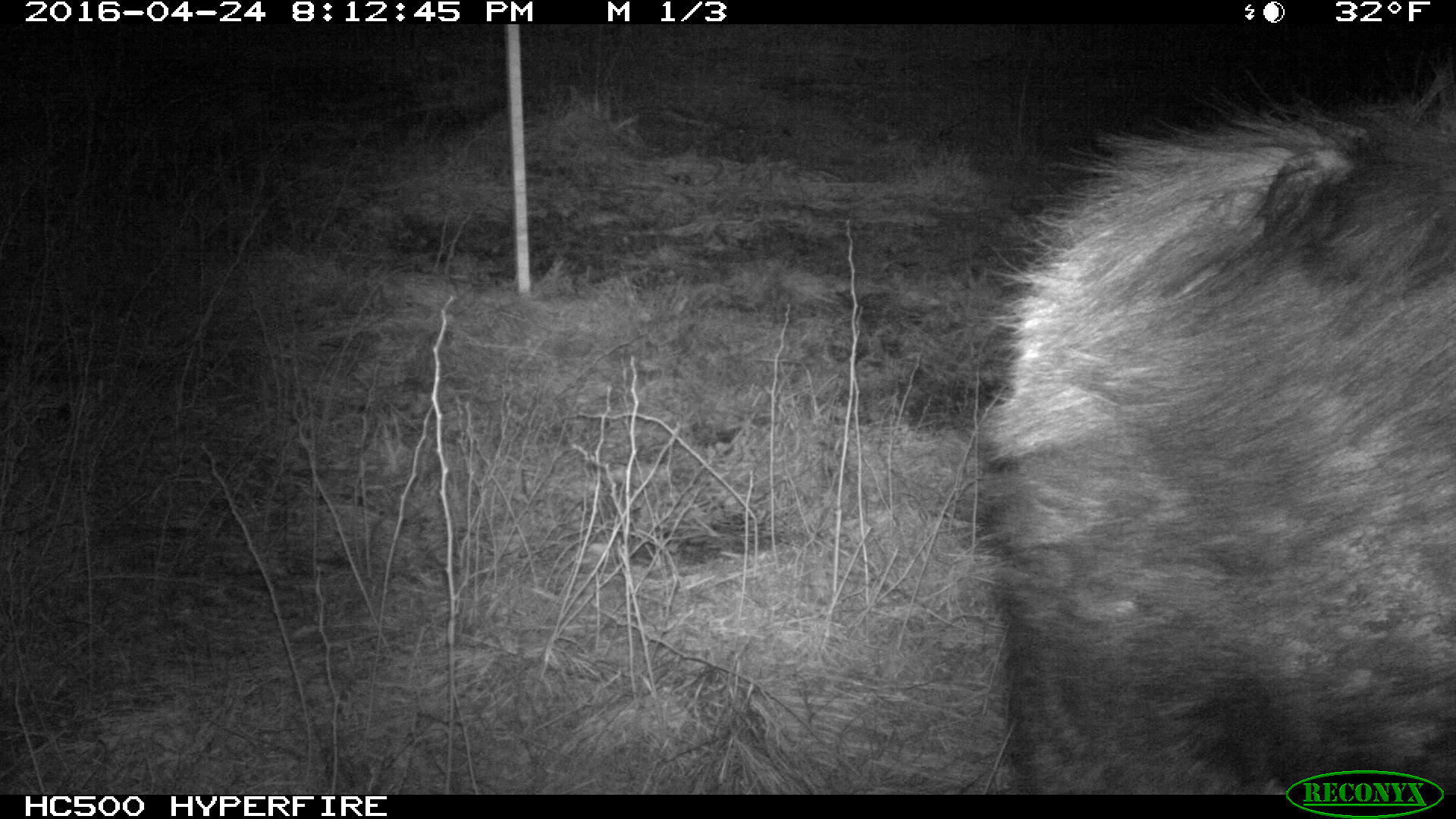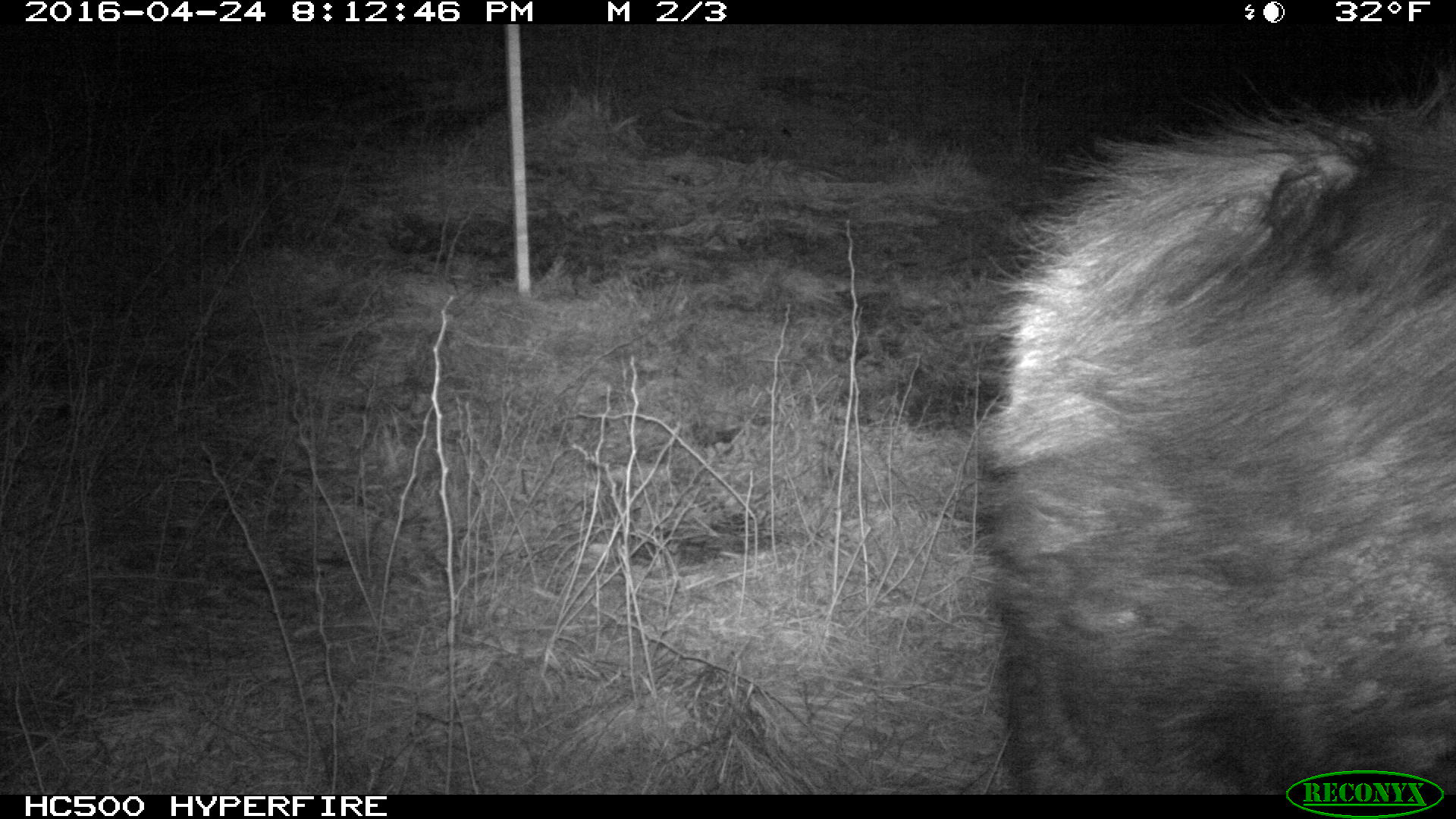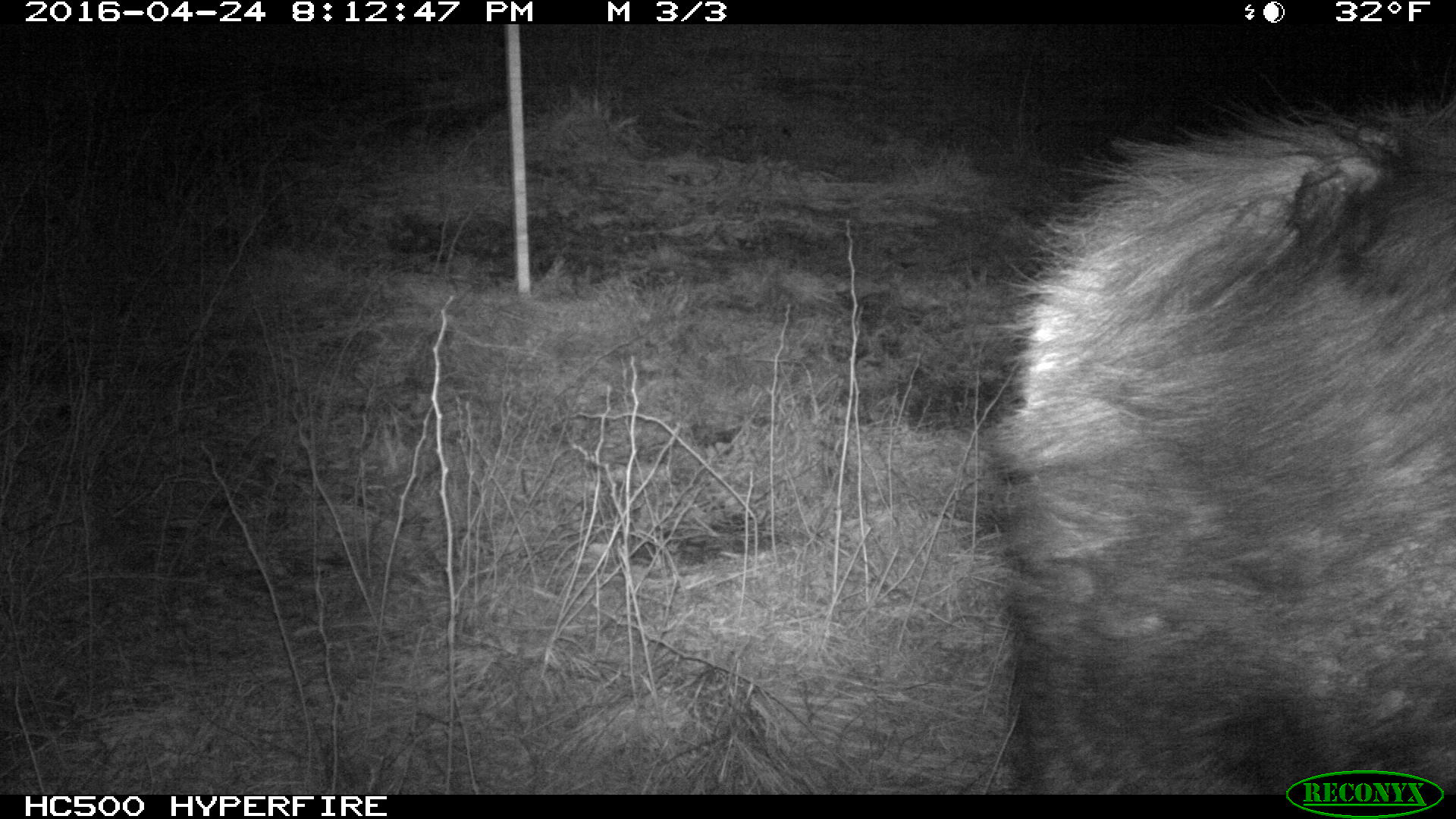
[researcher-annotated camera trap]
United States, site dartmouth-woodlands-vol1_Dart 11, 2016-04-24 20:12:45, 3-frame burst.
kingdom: Animalia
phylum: Chordata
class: Mammalia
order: Artiodactyla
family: Cervidae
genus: Alces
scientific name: Alces alces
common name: moose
Moose (Alces alces).